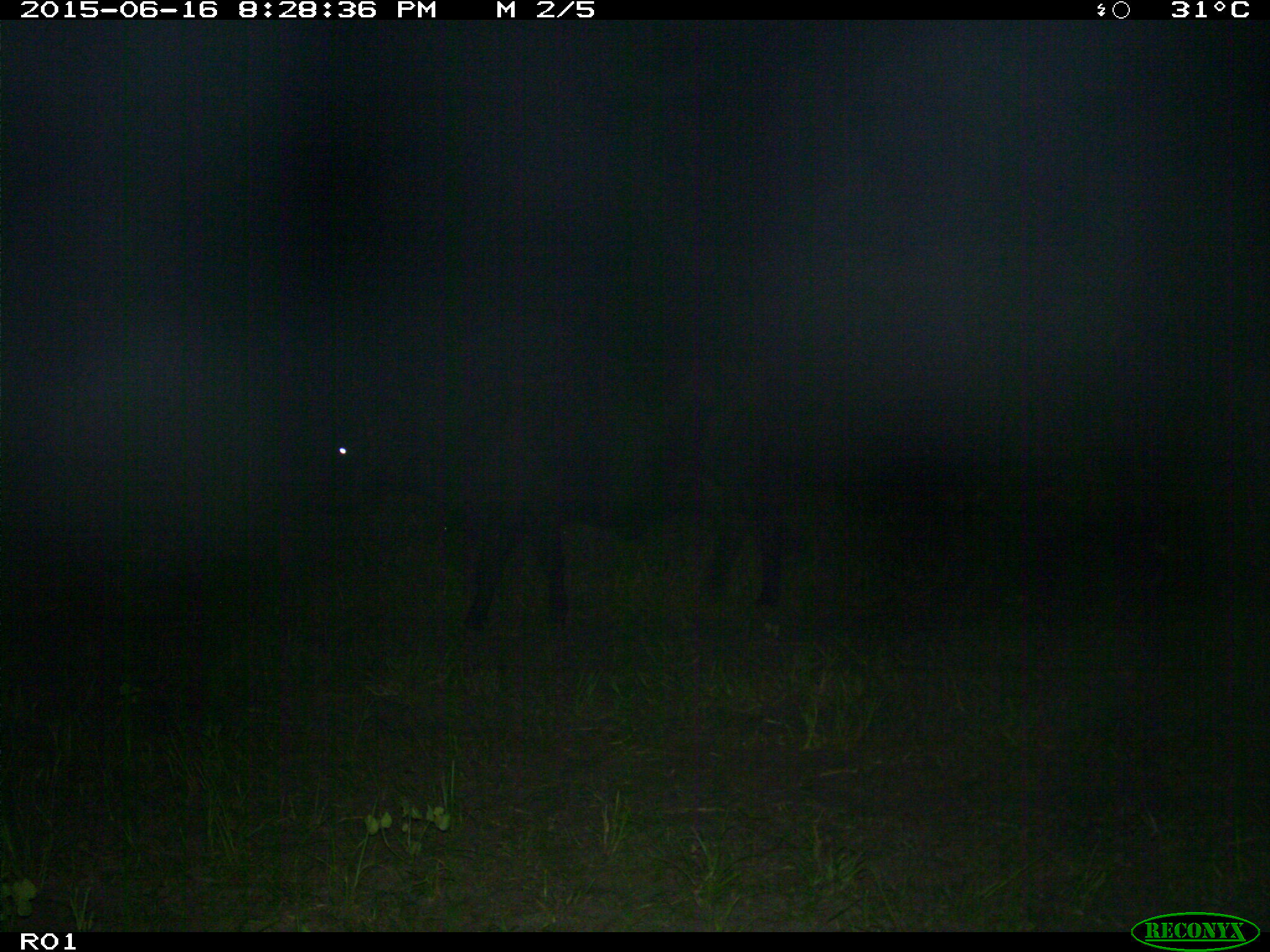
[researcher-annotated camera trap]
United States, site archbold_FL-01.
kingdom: Animalia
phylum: Chordata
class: Mammalia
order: Artiodactyla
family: Bovidae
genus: Bos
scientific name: Bos taurus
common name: domestic cow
Bos taurus (domestic cow).